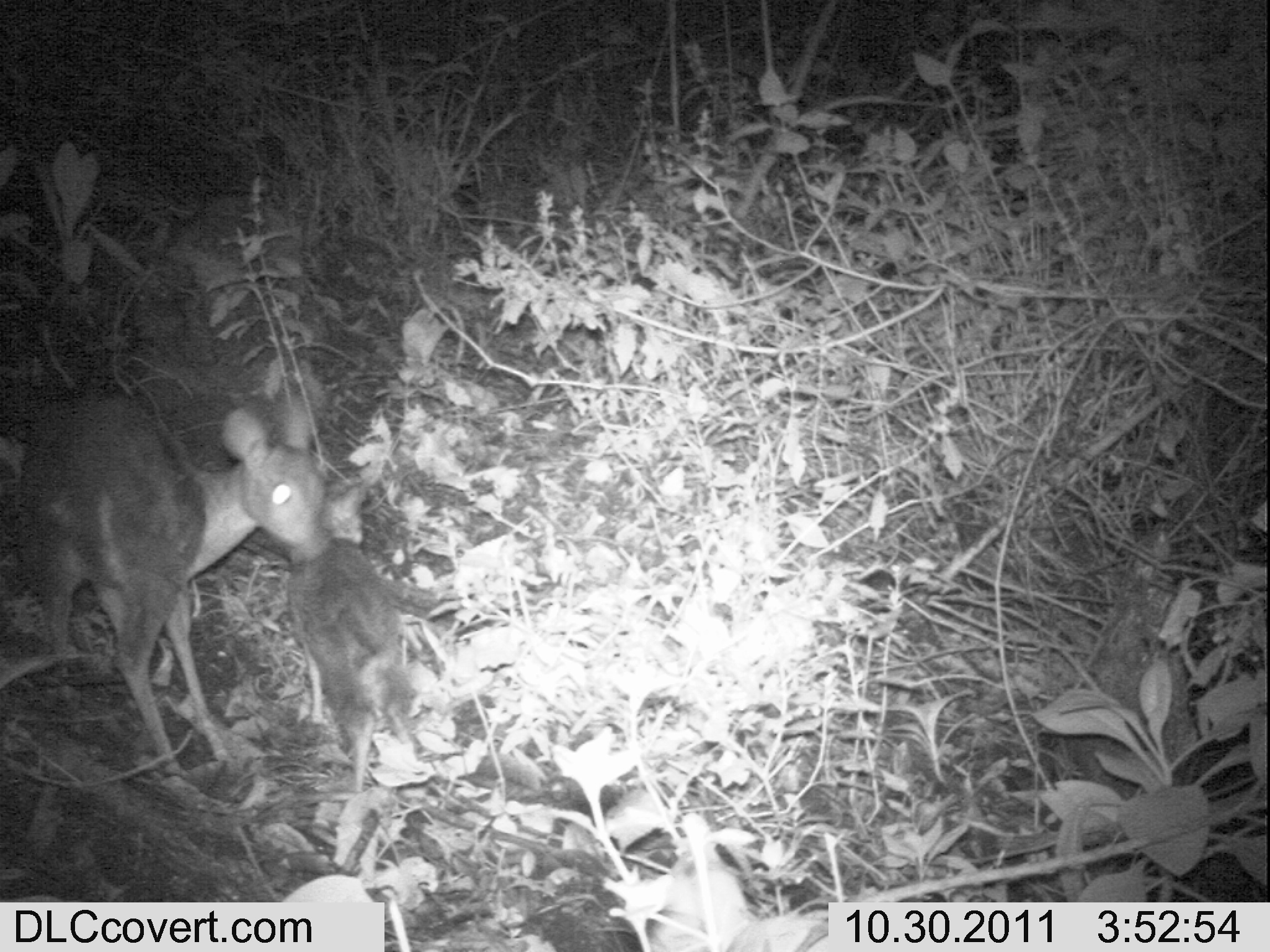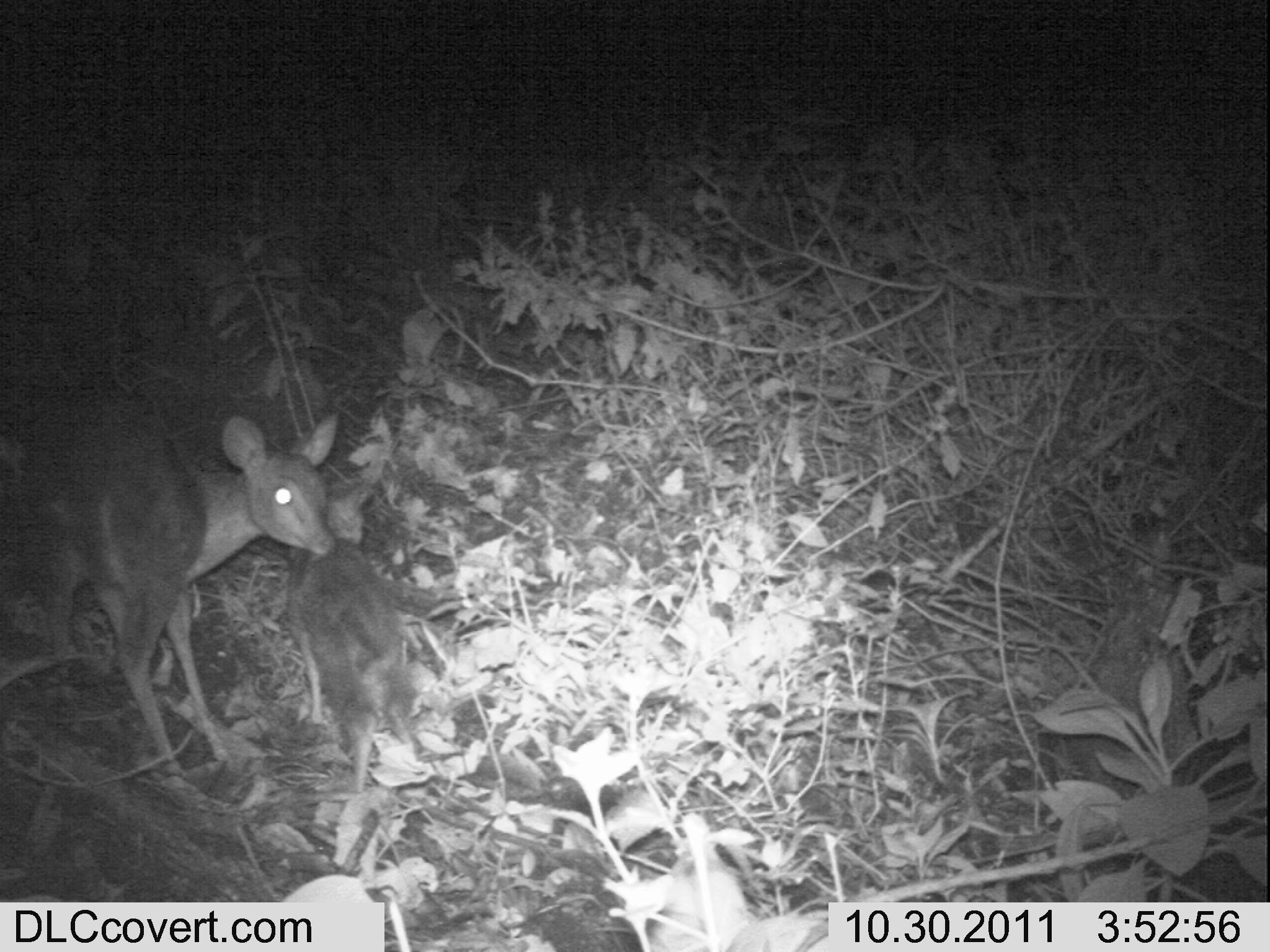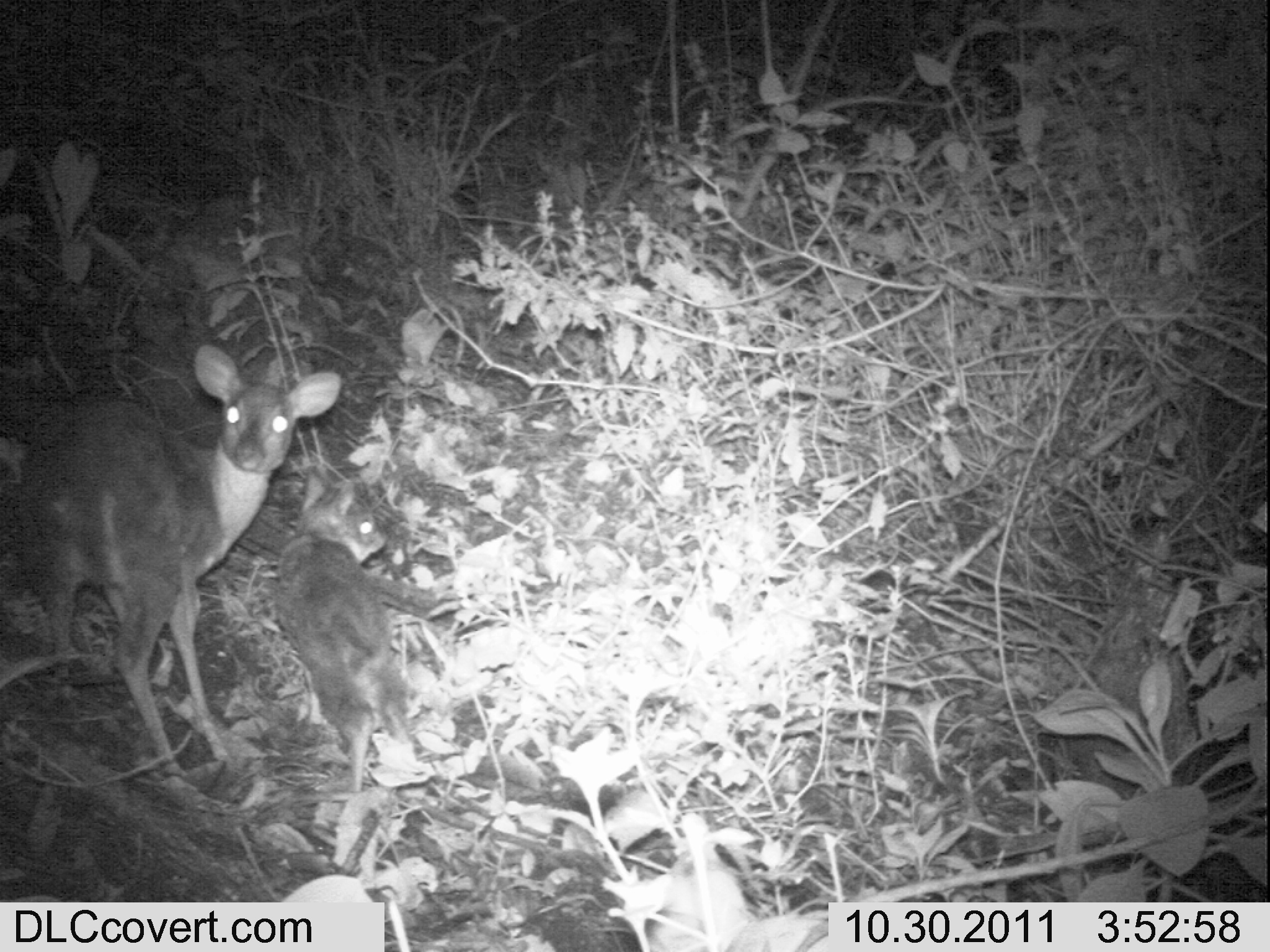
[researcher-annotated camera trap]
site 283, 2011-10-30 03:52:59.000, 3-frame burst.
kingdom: Animalia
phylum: Chordata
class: Mammalia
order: Artiodactyla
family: Bovidae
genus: Nesotragus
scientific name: Nesotragus moschatus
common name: suni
Nesotragus moschatus (suni), count 2.